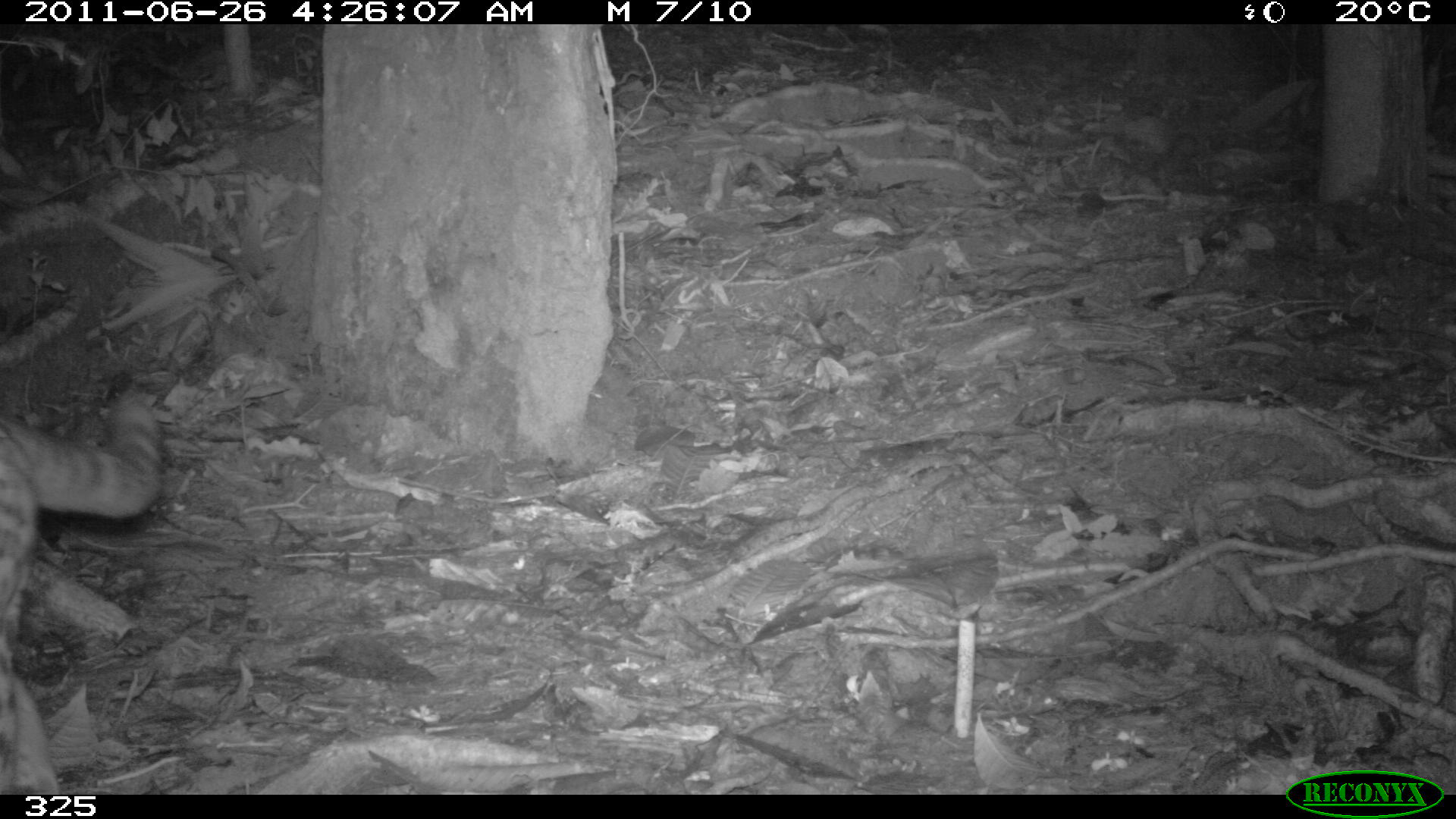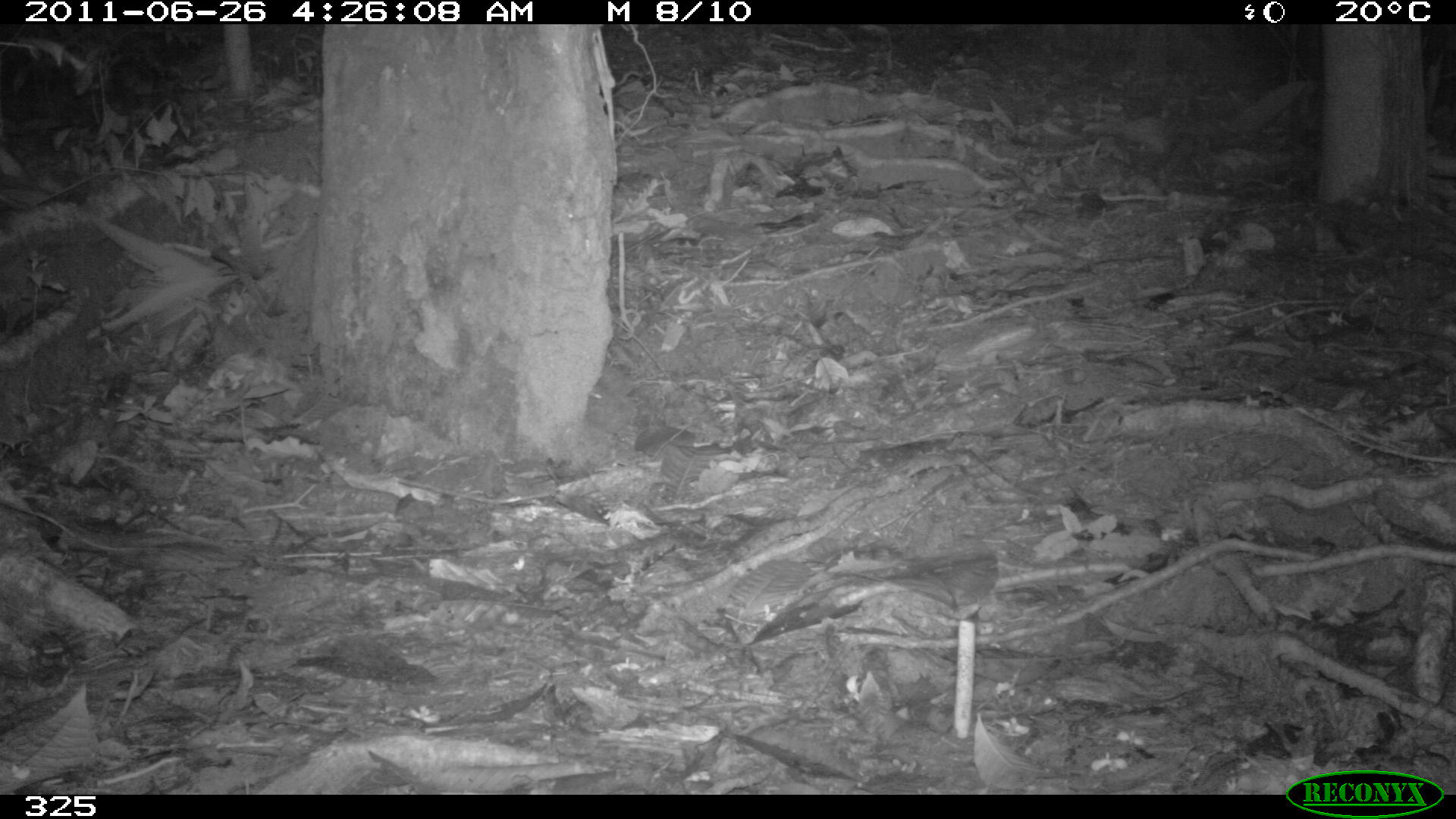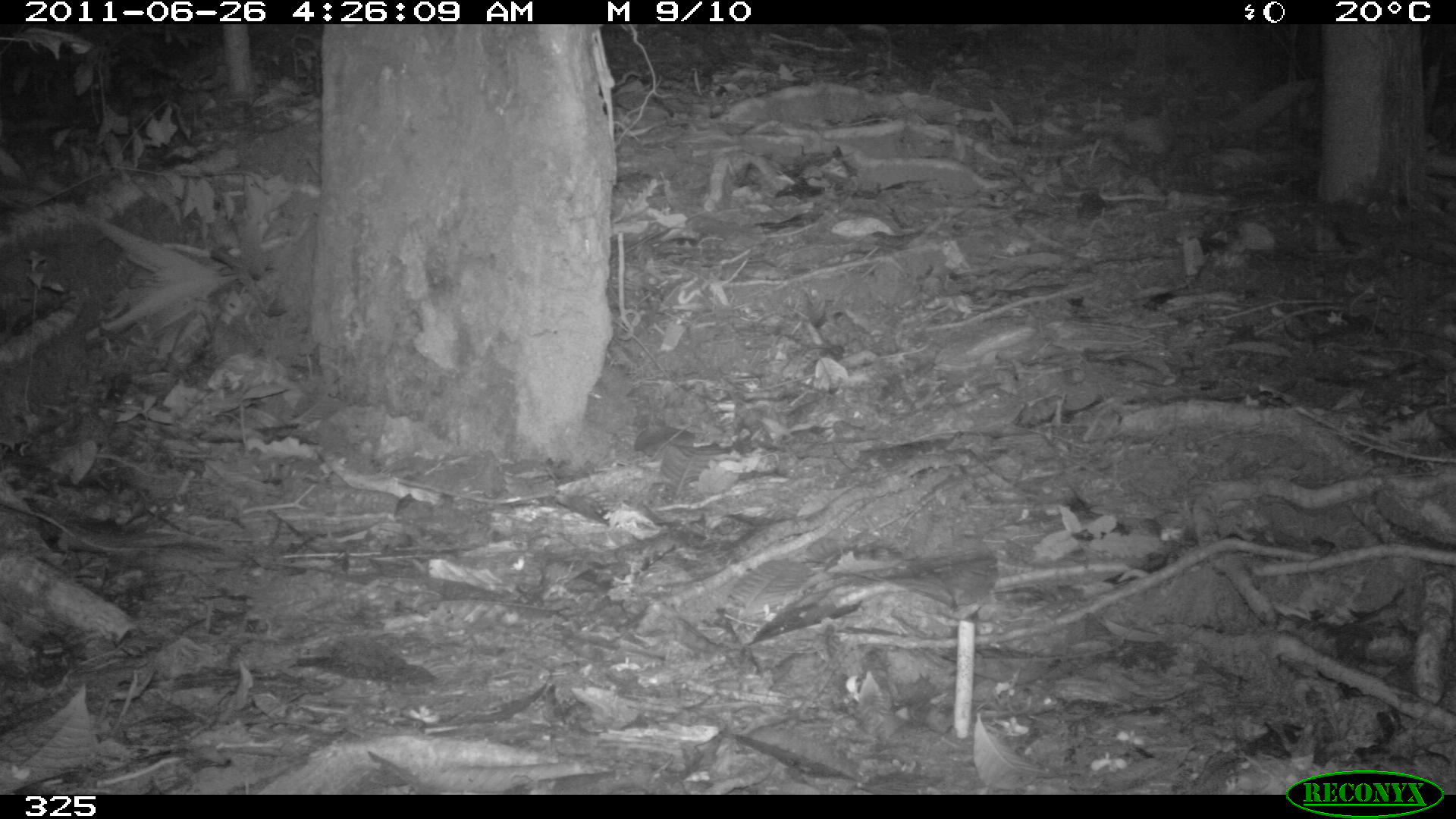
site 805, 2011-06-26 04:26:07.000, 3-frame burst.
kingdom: Animalia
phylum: Chordata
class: Mammalia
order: Carnivora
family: Felidae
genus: Leopardus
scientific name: Leopardus wiedii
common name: margay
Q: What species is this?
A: Leopardus wiedii (margay).